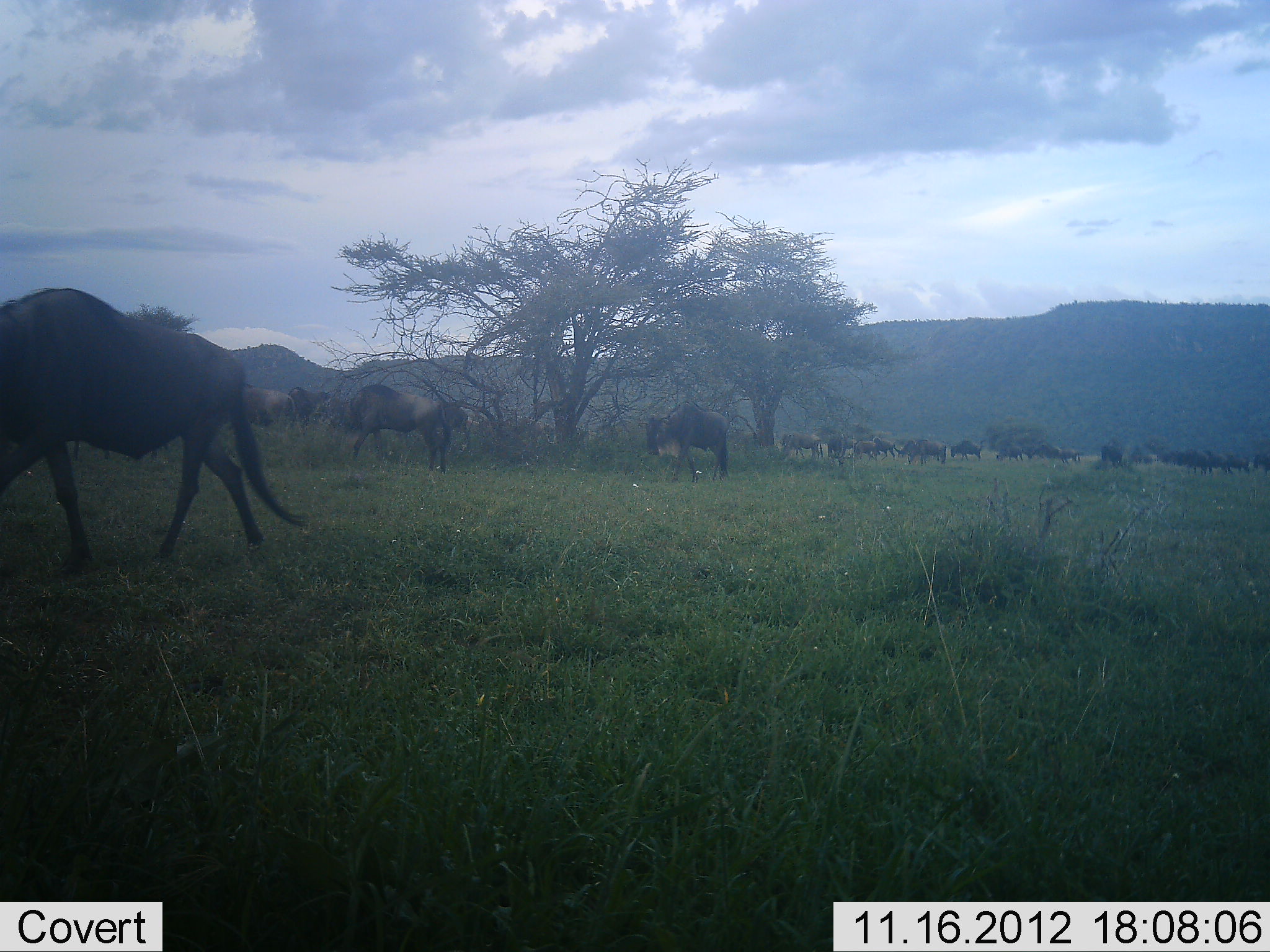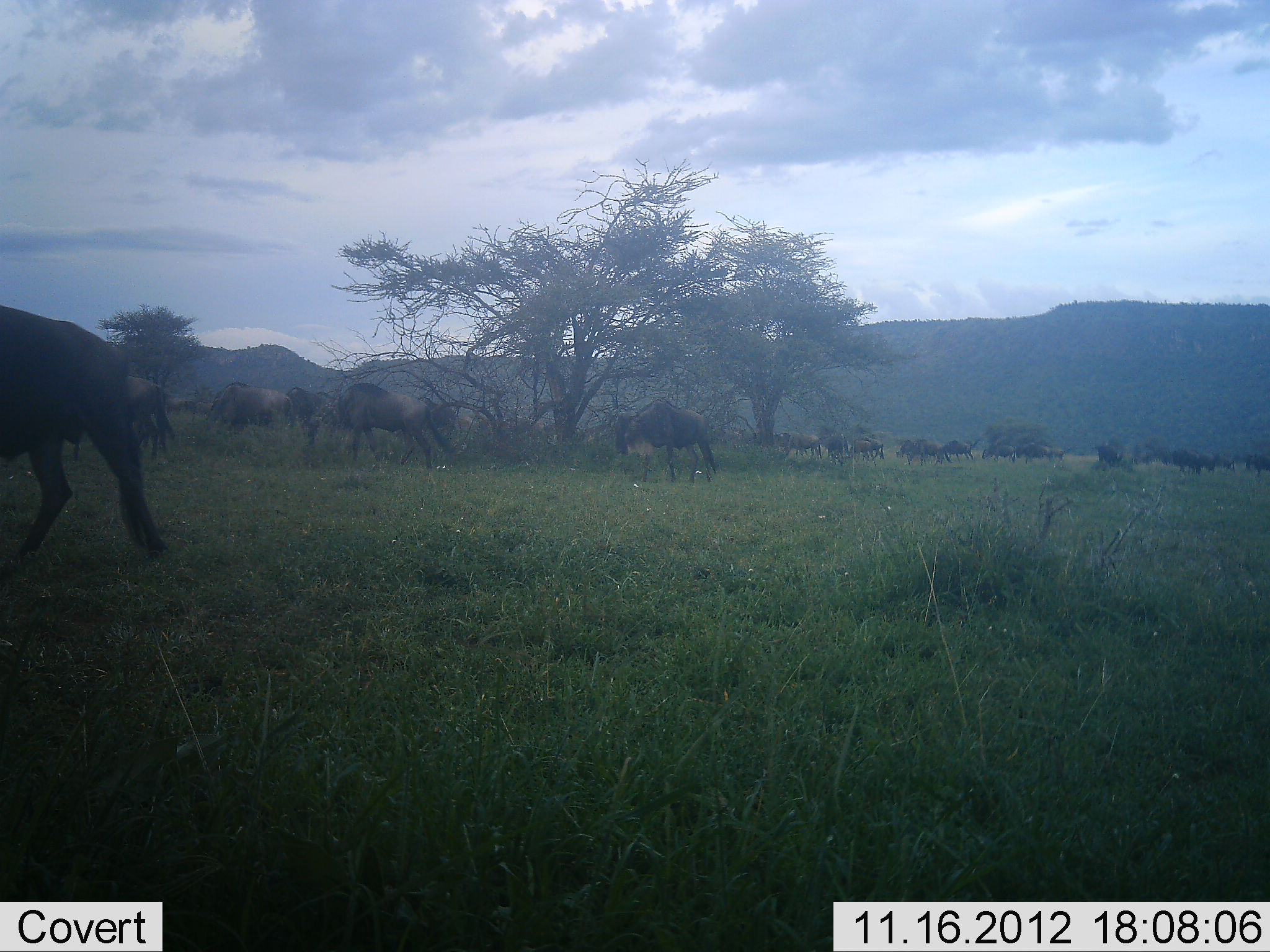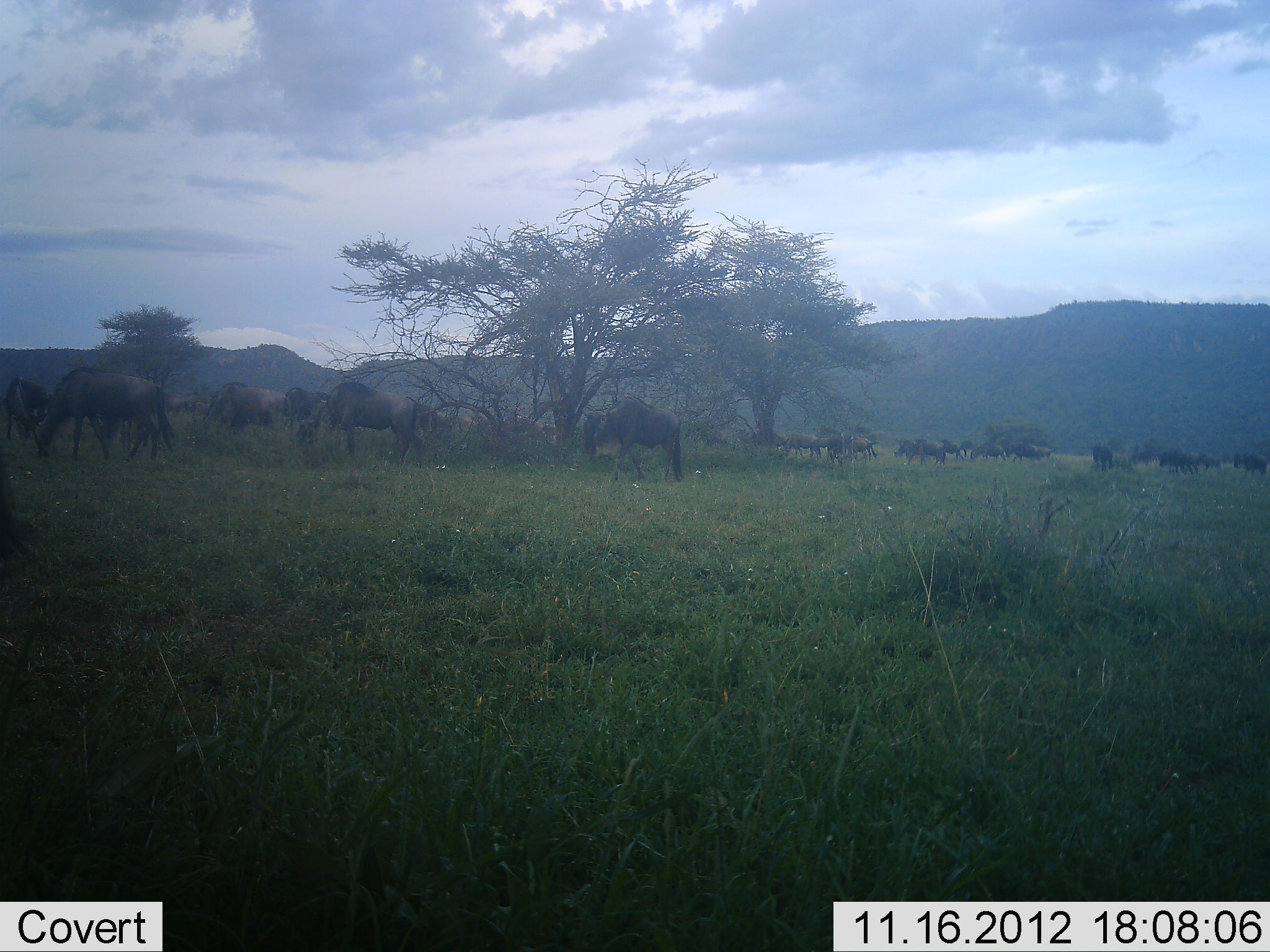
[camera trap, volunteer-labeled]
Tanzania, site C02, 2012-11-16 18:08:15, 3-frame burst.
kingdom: Animalia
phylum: Chordata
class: Mammalia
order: Artiodactyla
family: Bovidae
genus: Connochaetes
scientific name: Connochaetes taurinus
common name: blue wildebeest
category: wildebeest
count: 11-50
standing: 10%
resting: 0%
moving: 100%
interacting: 0%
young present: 0%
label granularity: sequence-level